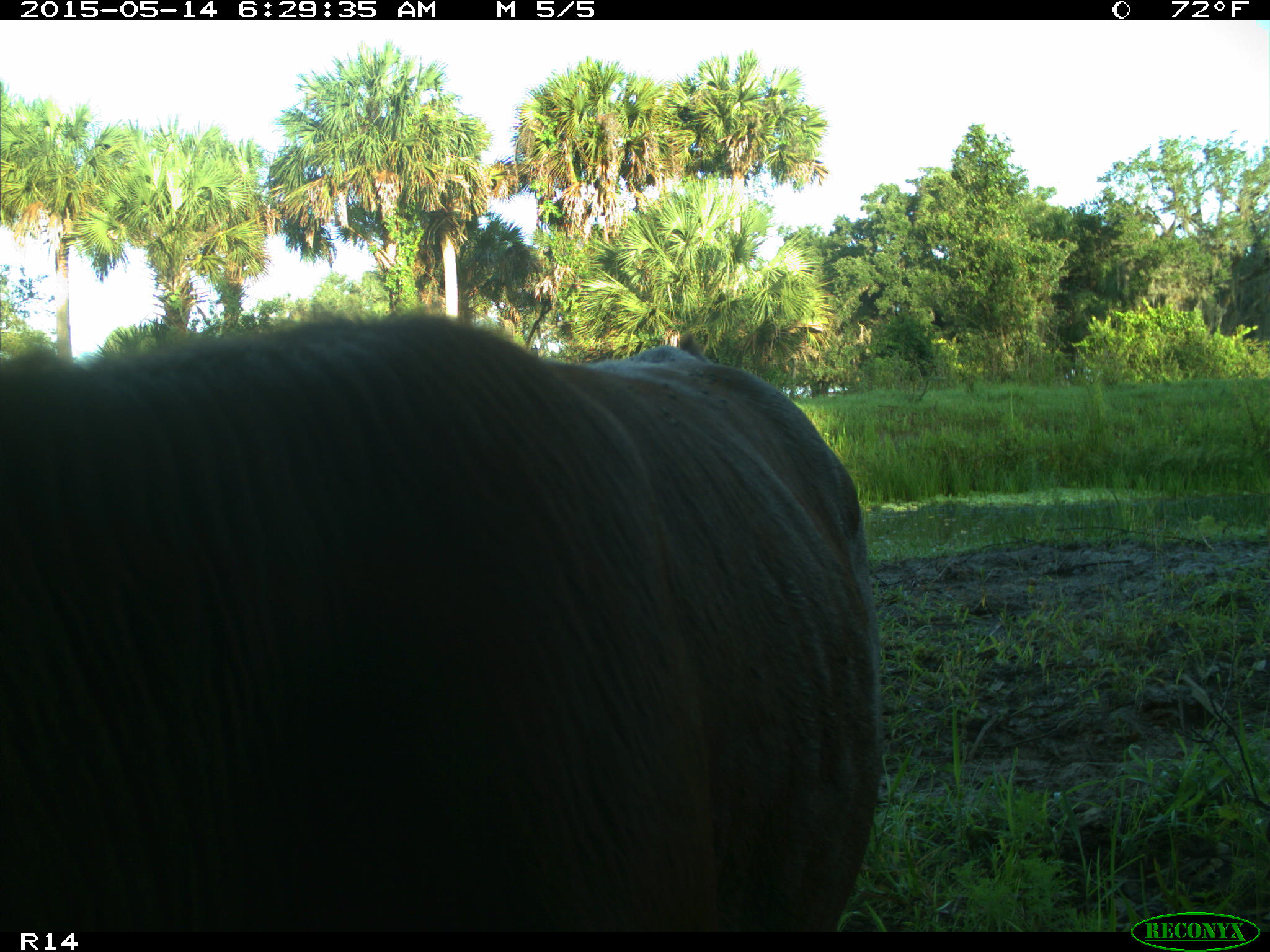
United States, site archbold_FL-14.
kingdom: Animalia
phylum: Chordata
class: Mammalia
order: Artiodactyla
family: Bovidae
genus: Bos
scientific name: Bos taurus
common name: domestic cow